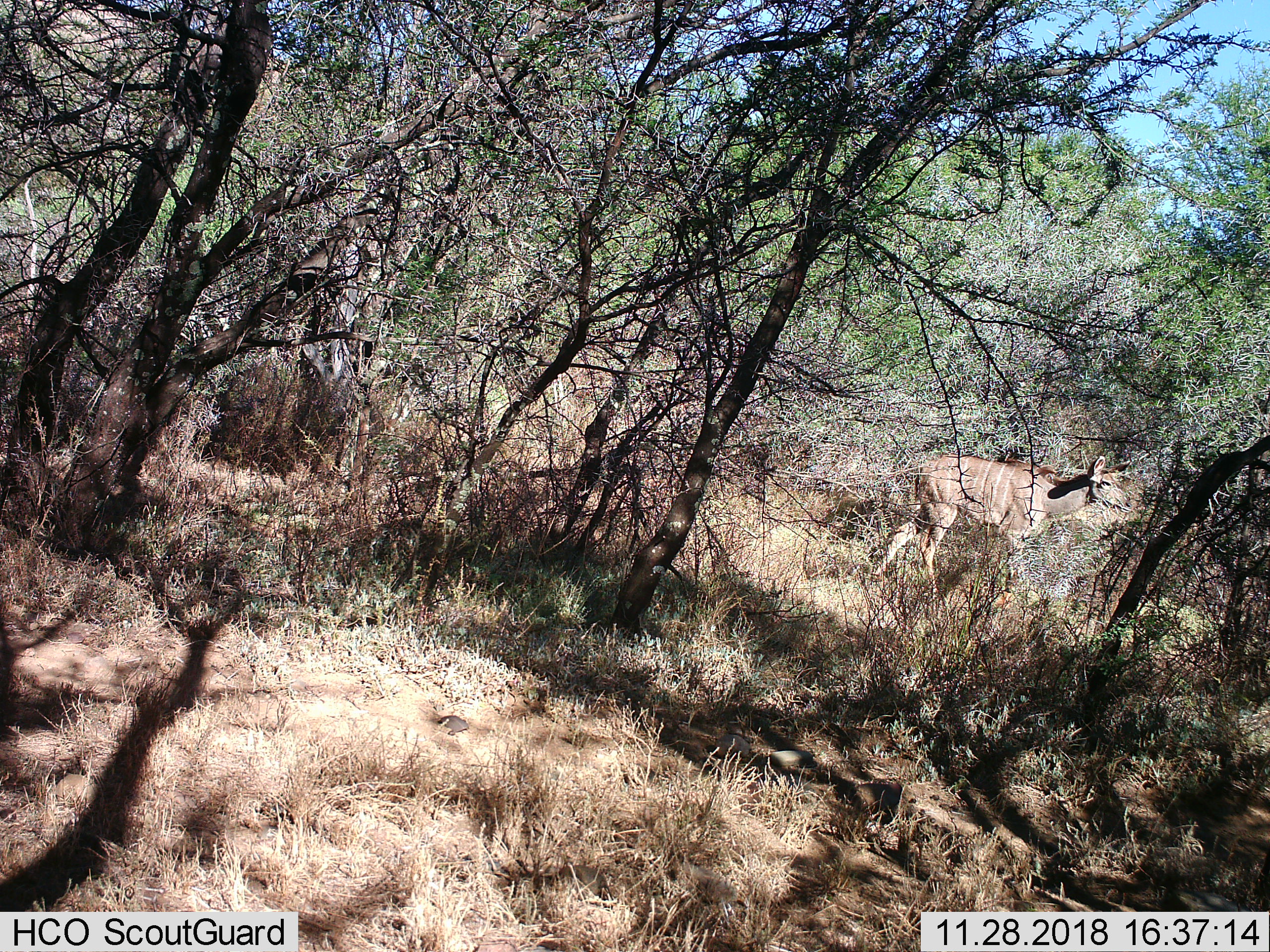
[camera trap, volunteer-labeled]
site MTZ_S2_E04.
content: unidentified animal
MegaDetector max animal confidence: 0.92